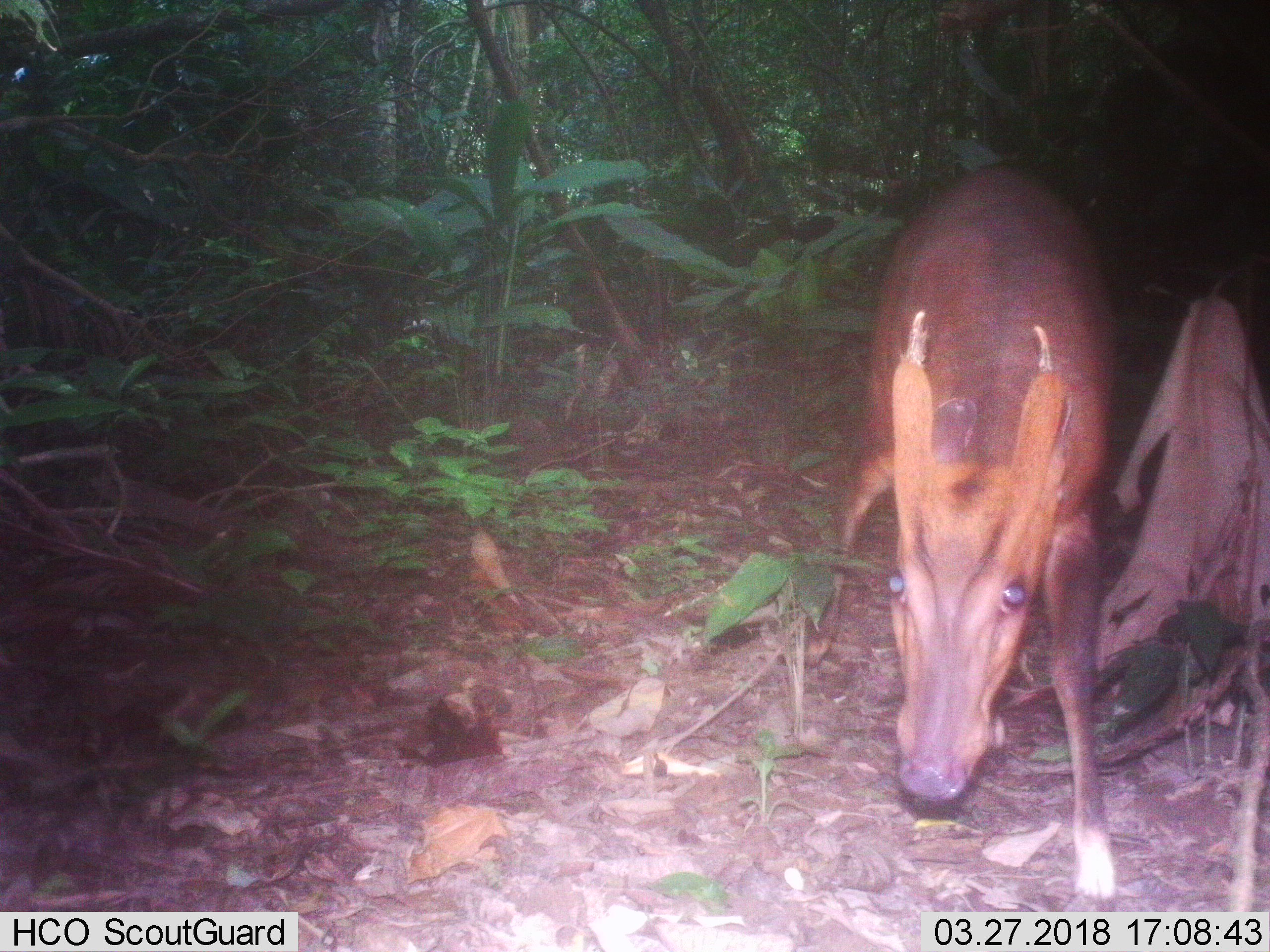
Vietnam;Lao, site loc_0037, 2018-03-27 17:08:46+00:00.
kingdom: Animalia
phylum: Chordata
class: Mammalia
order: Artiodactyla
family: Cervidae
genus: Muntiacus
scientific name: Muntiacus vuquangensis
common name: large-antlered muntjac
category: large antlered muntjac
Large antlered muntjac (large-antlered muntjac) (Muntiacus vuquangensis). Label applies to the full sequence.